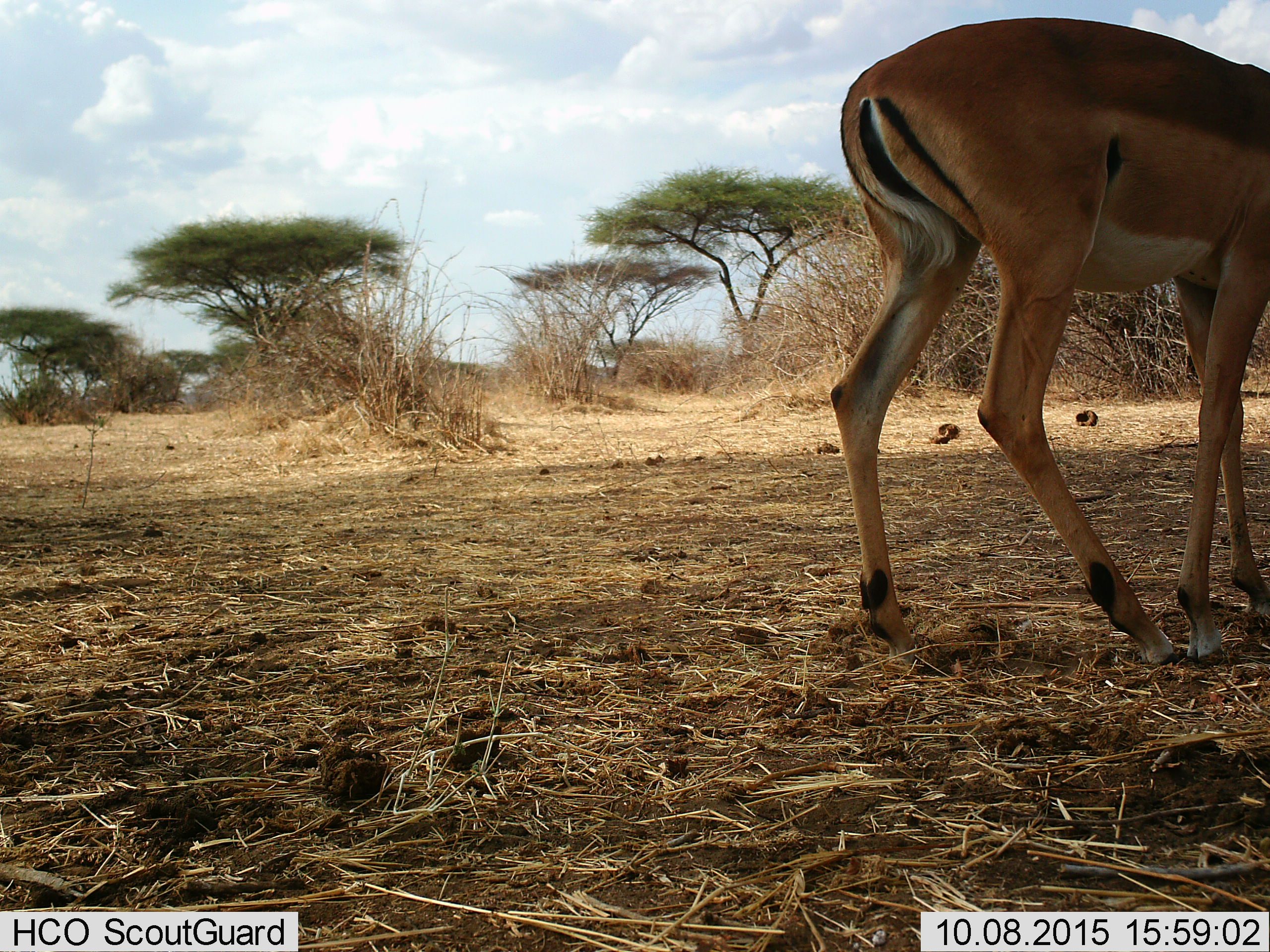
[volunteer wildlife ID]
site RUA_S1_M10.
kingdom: Animalia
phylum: Chordata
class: Mammalia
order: Artiodactyla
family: Bovidae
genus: Aepyceros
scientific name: Aepyceros melampus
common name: impala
Impala (Aepyceros melampus), count 1. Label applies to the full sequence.